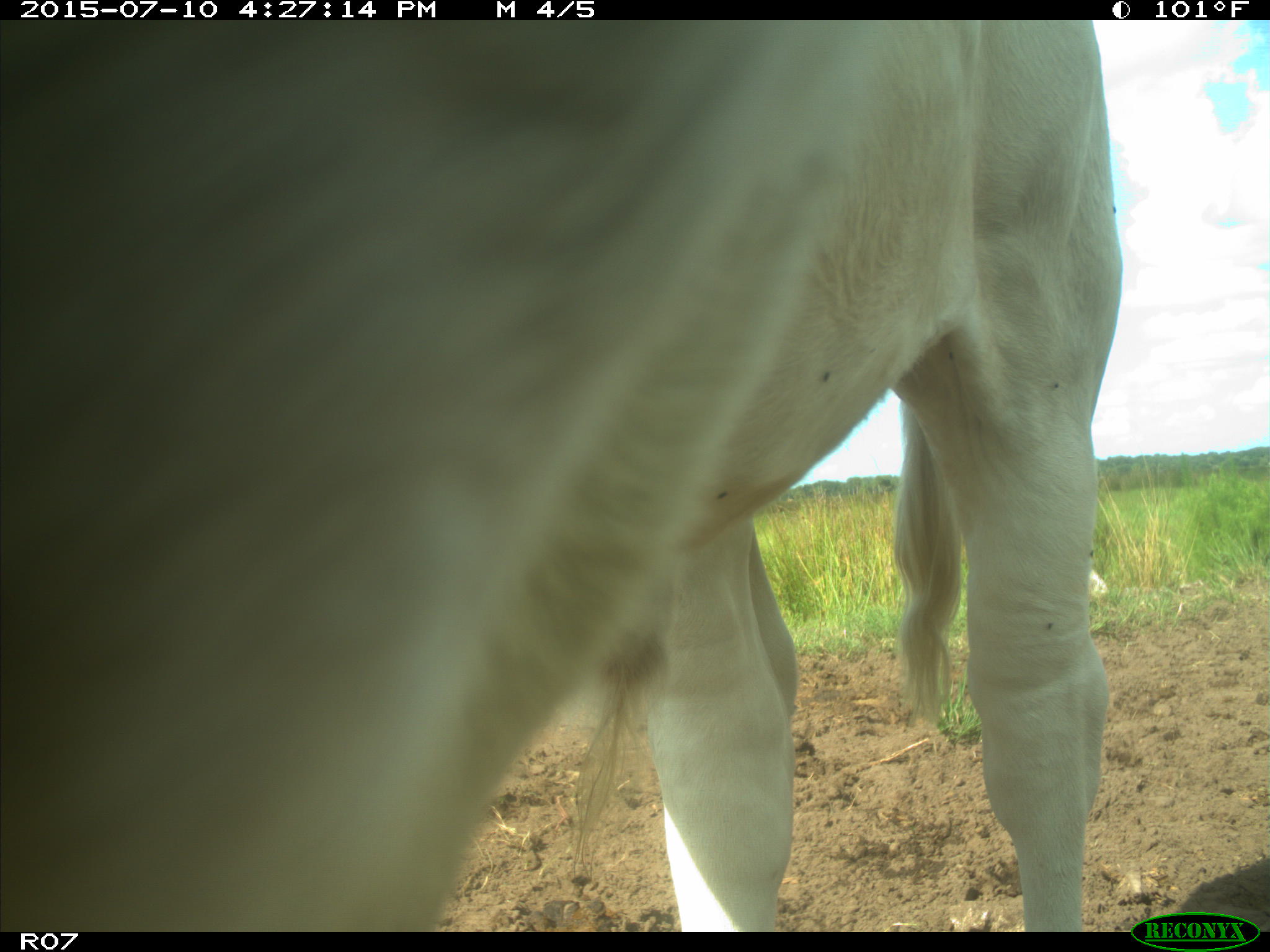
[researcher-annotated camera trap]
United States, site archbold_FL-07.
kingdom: Animalia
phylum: Chordata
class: Mammalia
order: Artiodactyla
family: Bovidae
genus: Bos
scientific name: Bos taurus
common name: domestic cow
Bos taurus (domestic cow).